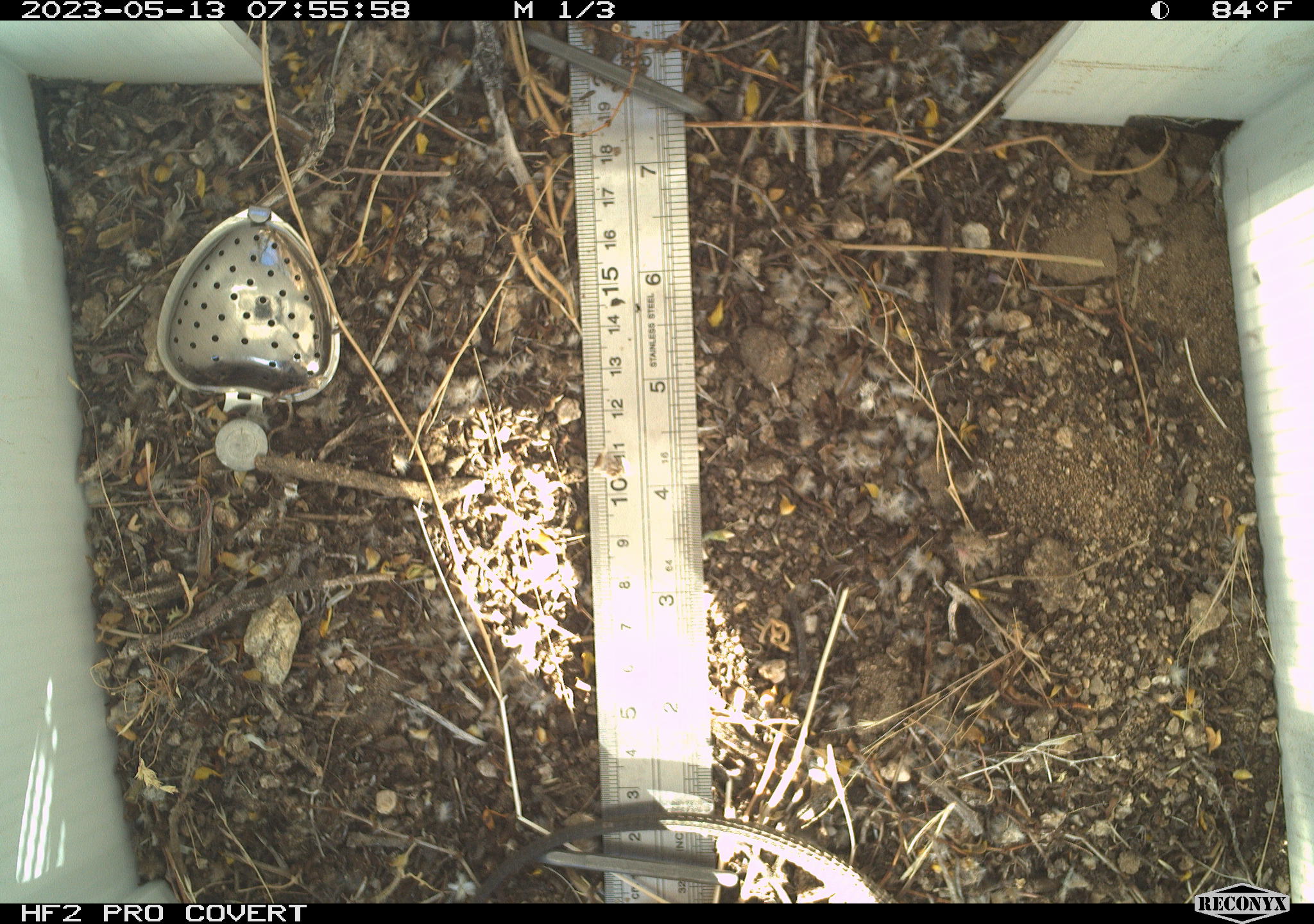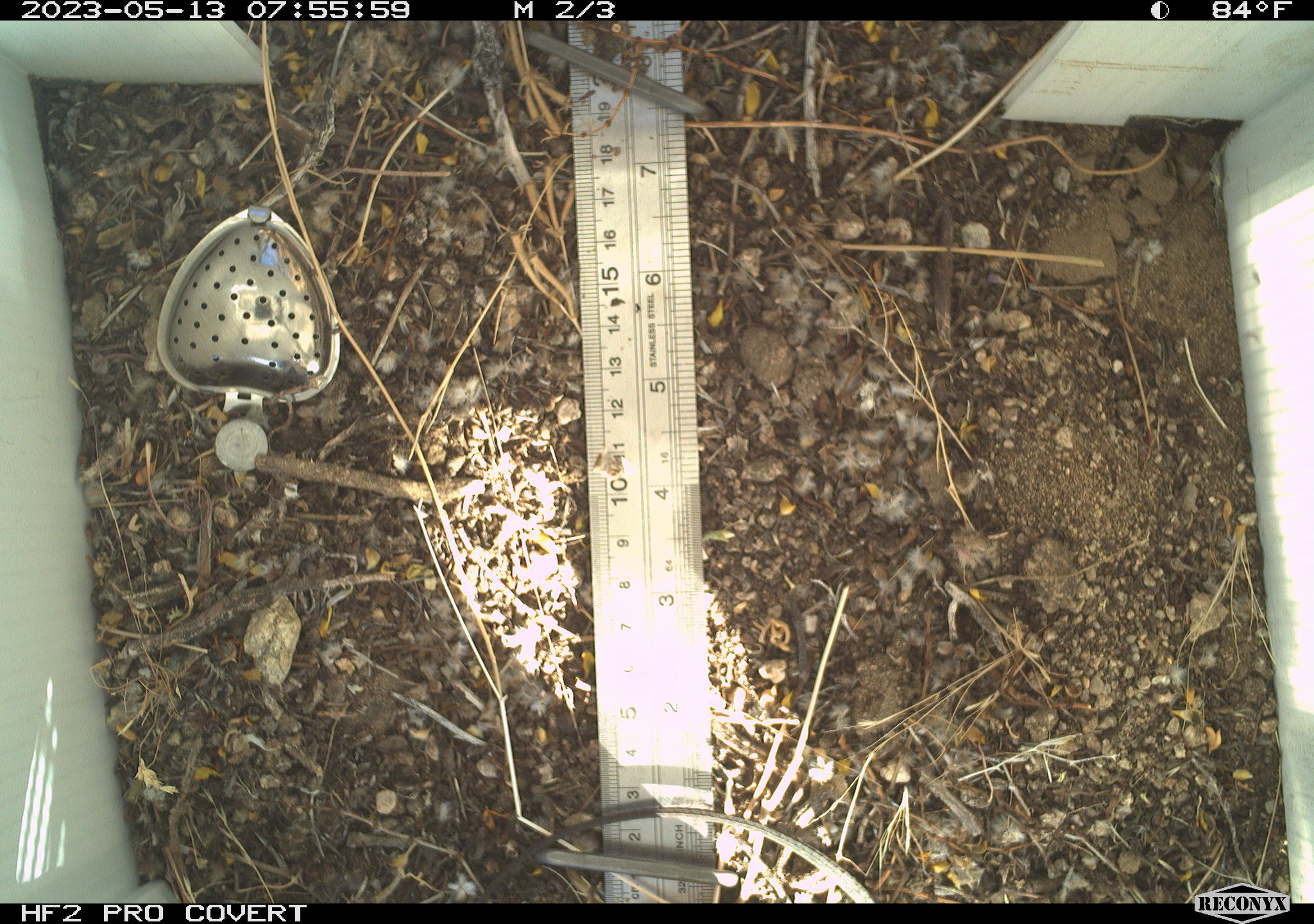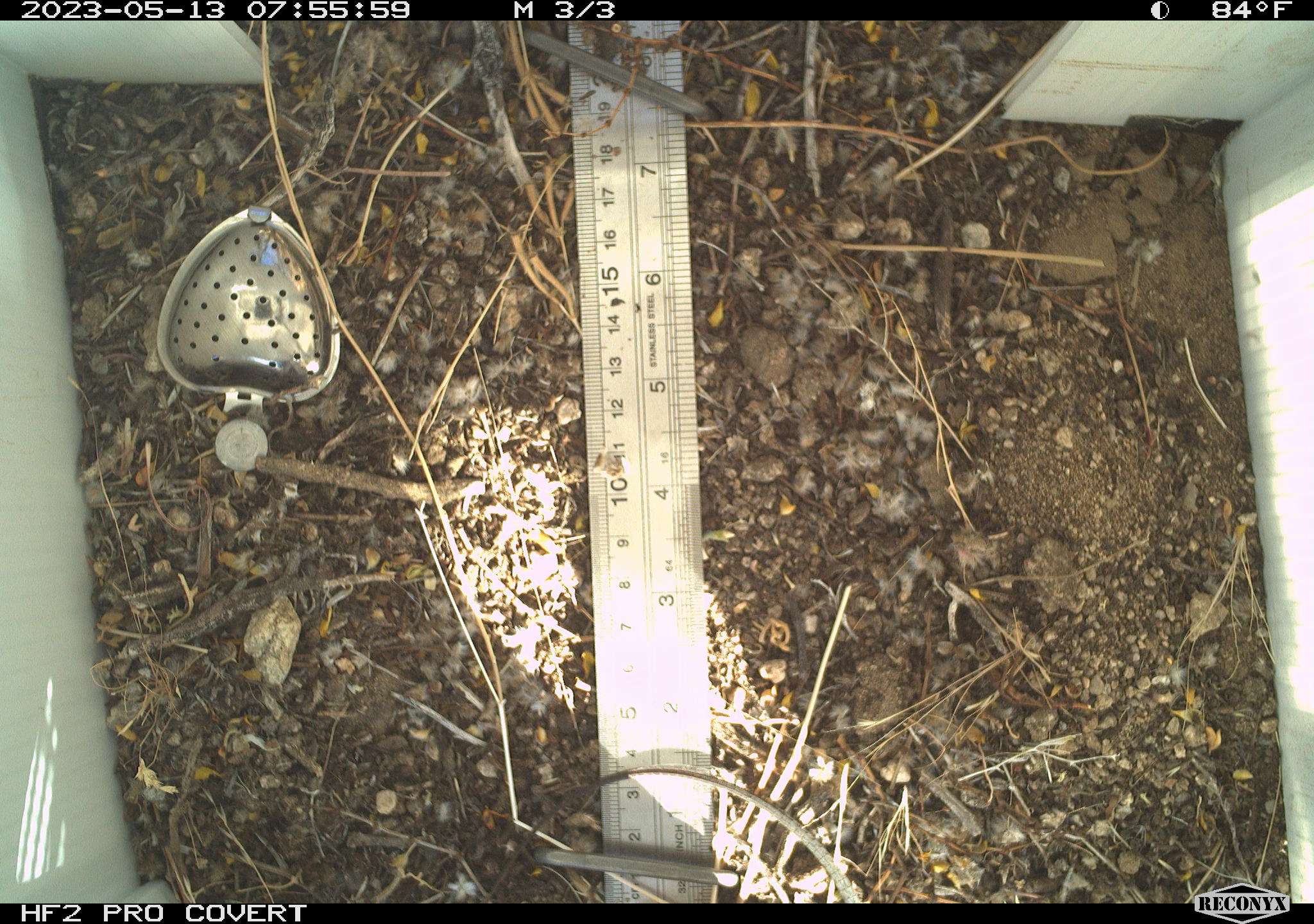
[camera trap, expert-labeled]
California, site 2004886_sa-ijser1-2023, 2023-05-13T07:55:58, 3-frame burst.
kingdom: Animalia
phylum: Chordata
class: Reptilia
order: Squamata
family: Teiidae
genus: Aspidoscelis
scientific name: Aspidoscelis tigris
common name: western whiptail